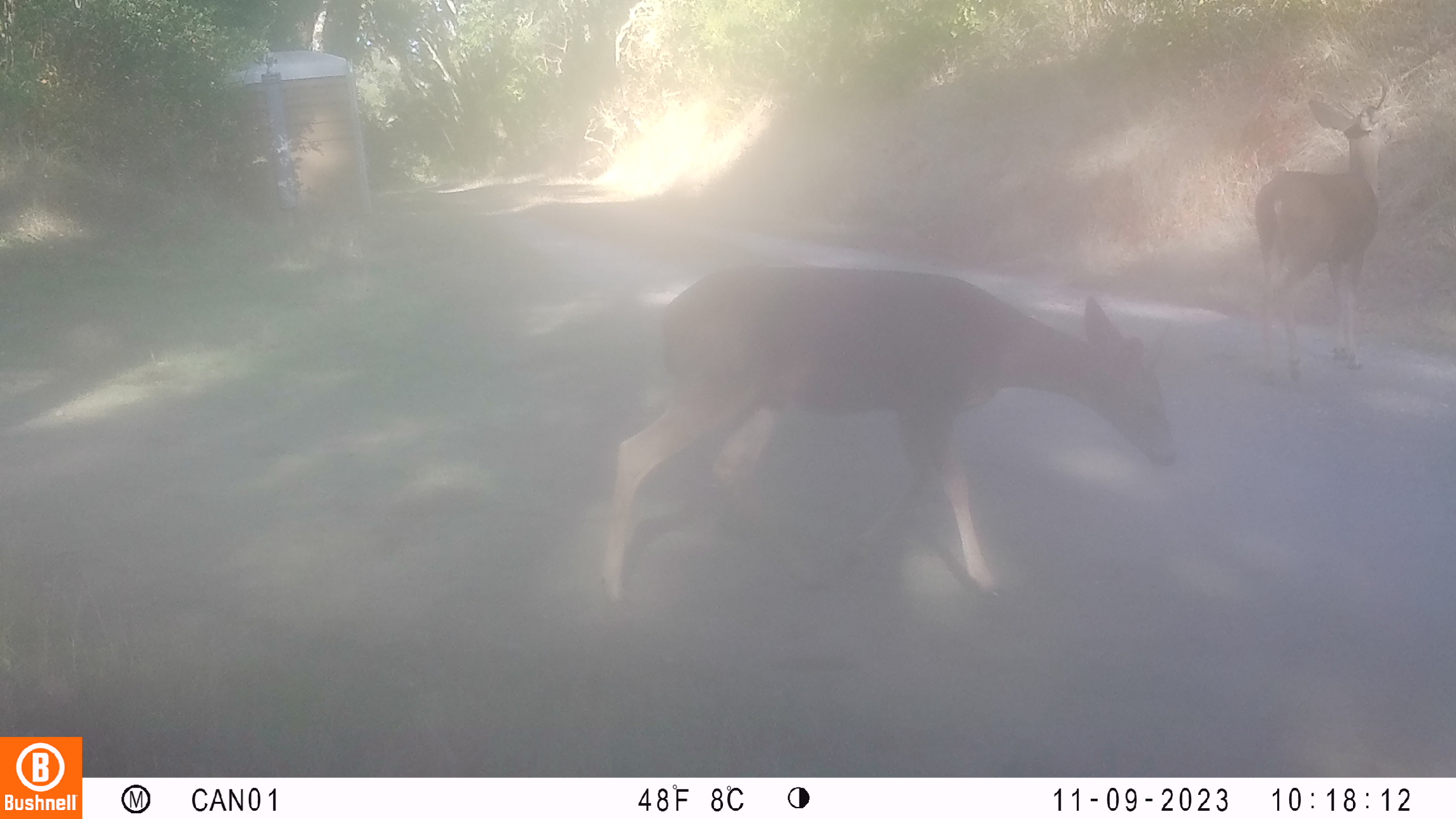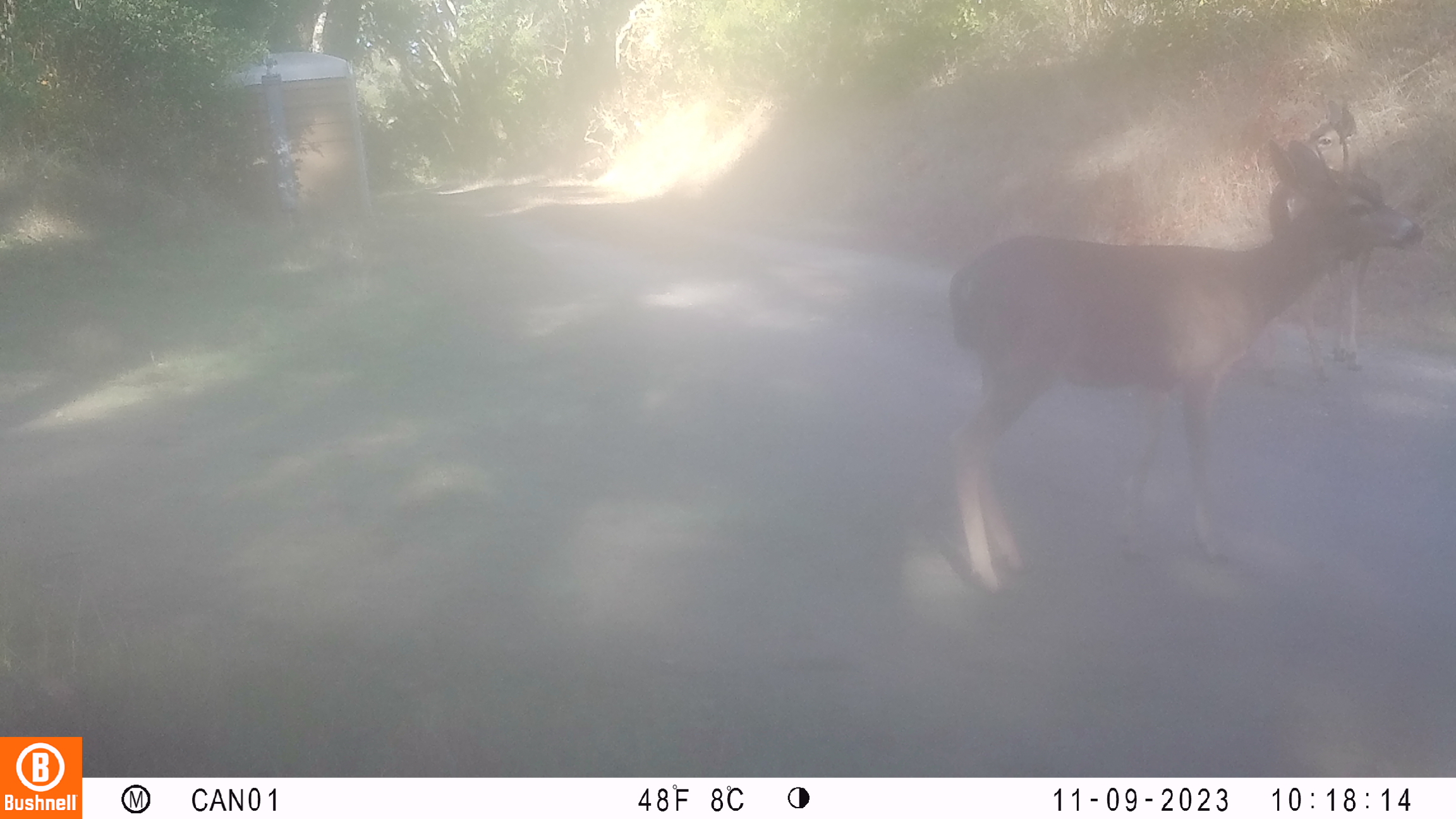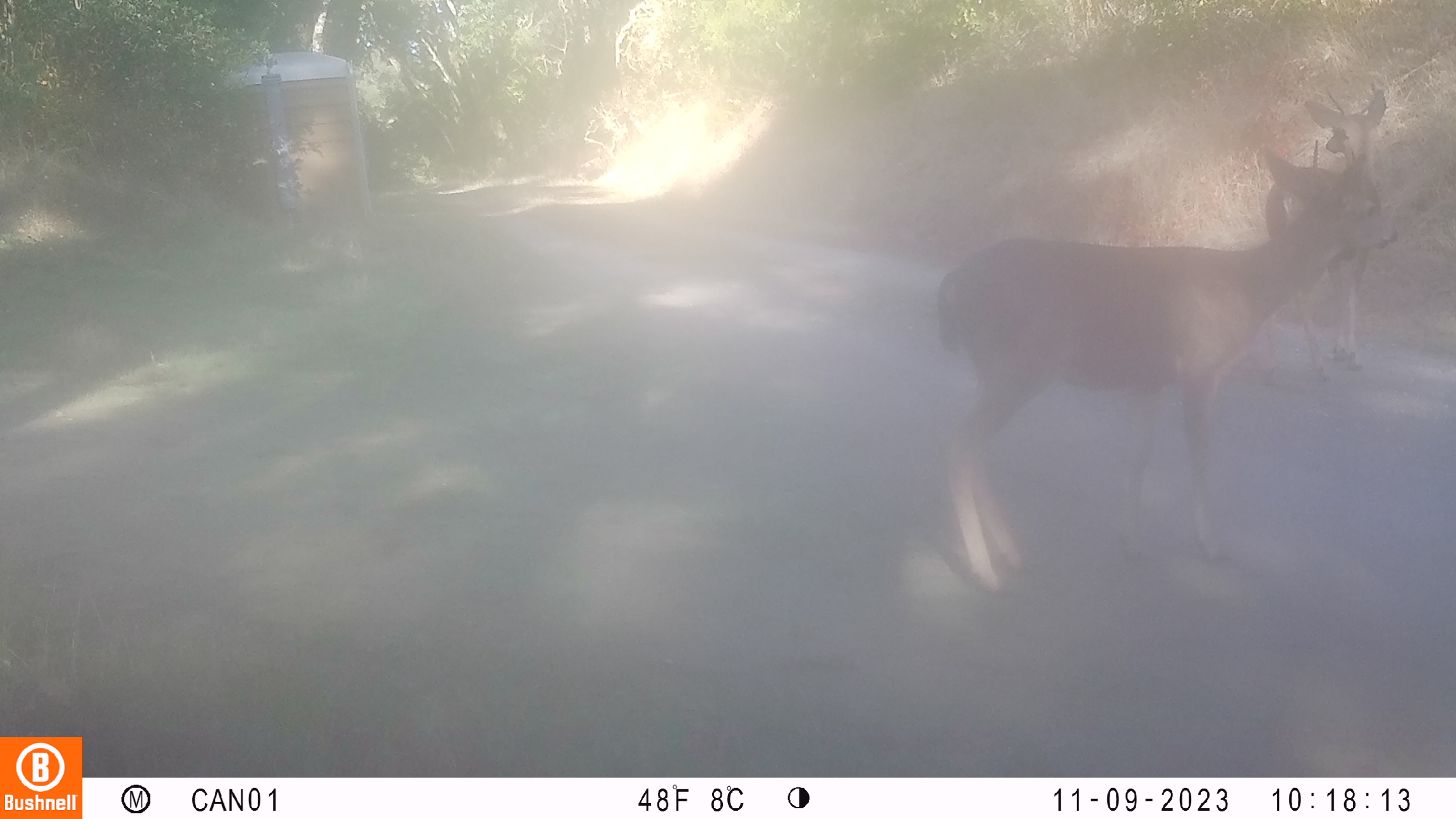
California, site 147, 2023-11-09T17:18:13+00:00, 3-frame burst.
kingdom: Animalia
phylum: Chordata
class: Mammalia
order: Artiodactyla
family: Cervidae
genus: Odocoileus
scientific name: Odocoileus hemionus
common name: mule deer